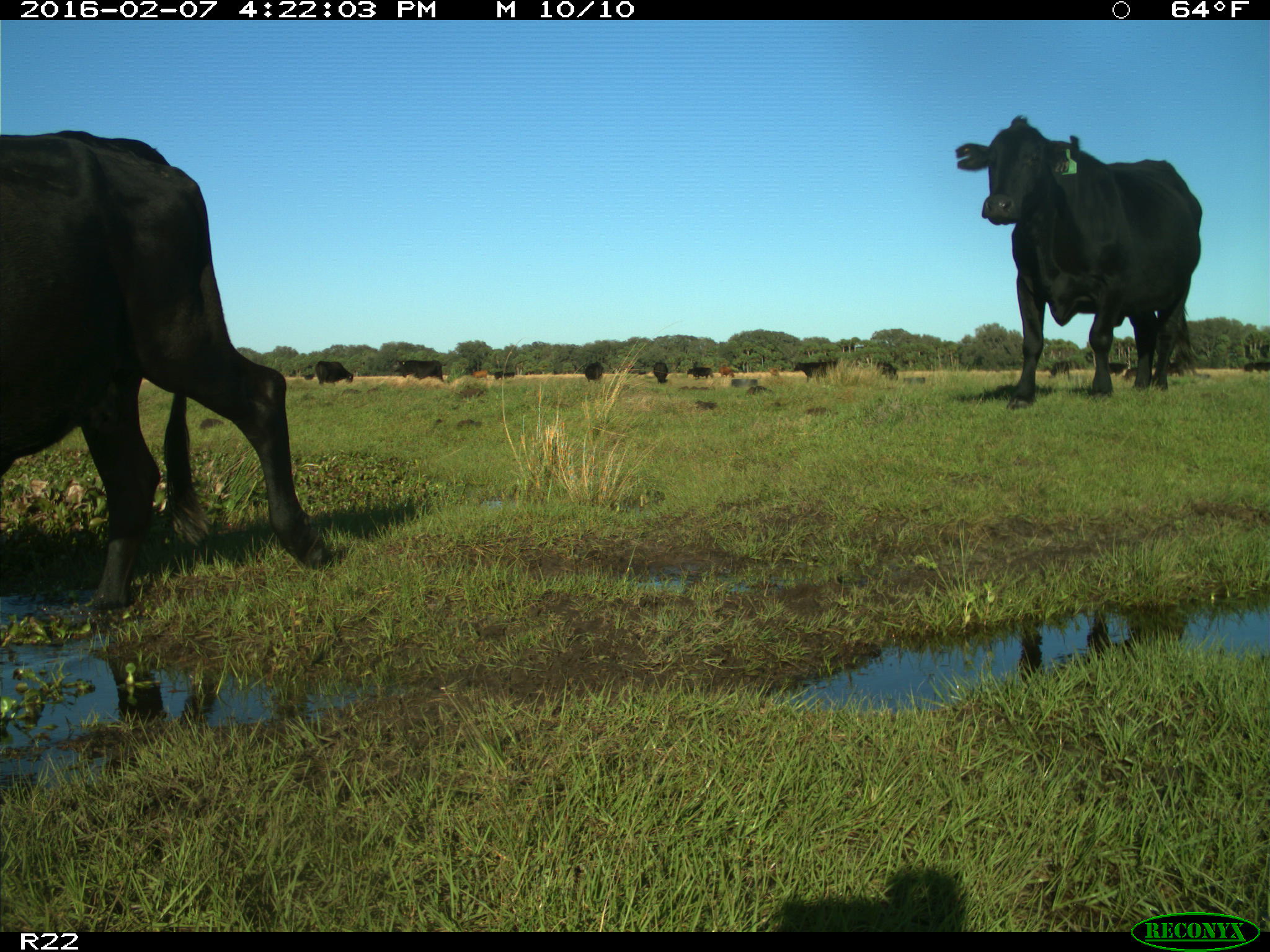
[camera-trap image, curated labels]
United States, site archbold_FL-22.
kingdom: Animalia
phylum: Chordata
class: Mammalia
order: Artiodactyla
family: Bovidae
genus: Bos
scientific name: Bos taurus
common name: domestic cow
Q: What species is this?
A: Bos taurus (domestic cow).